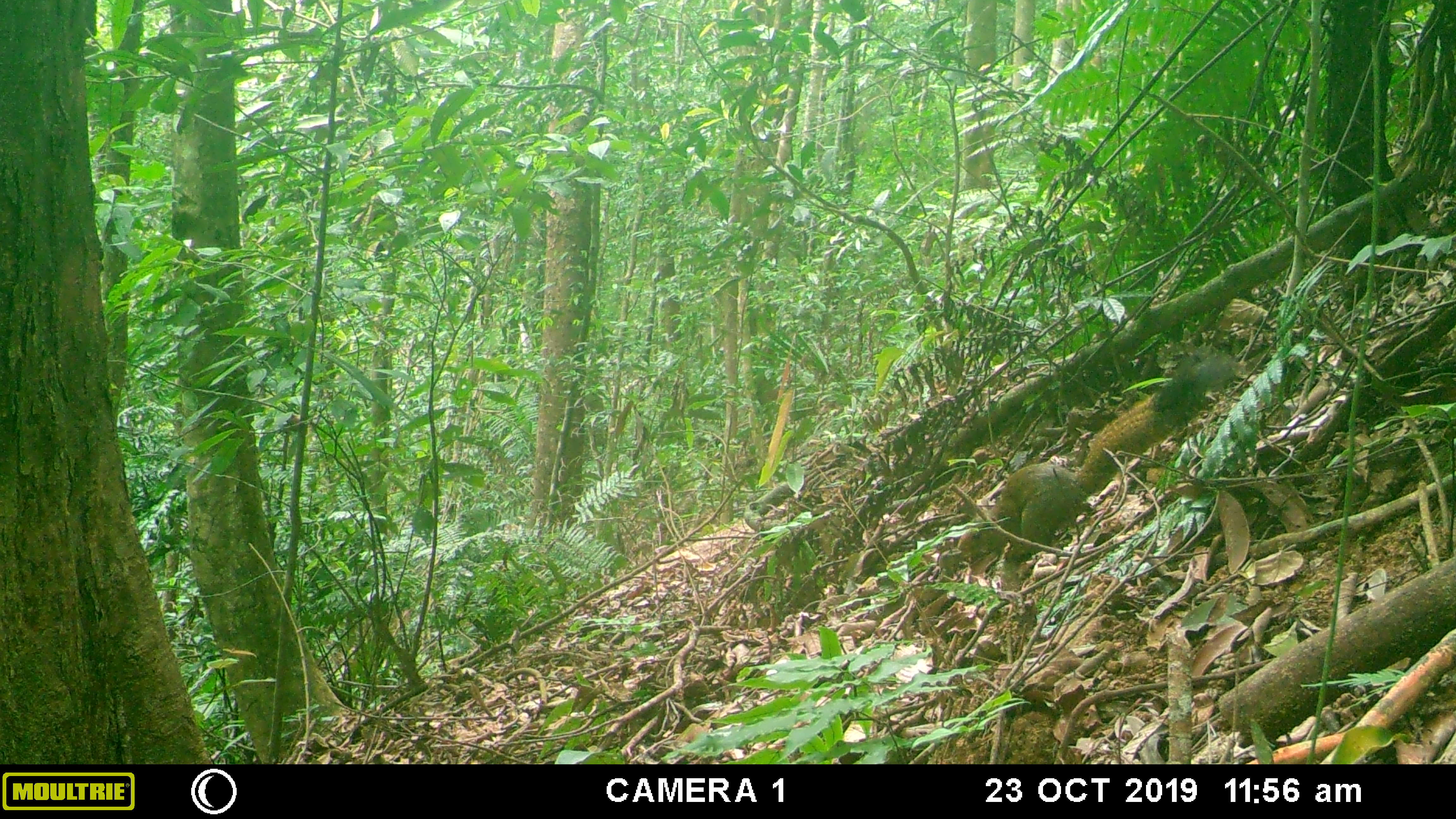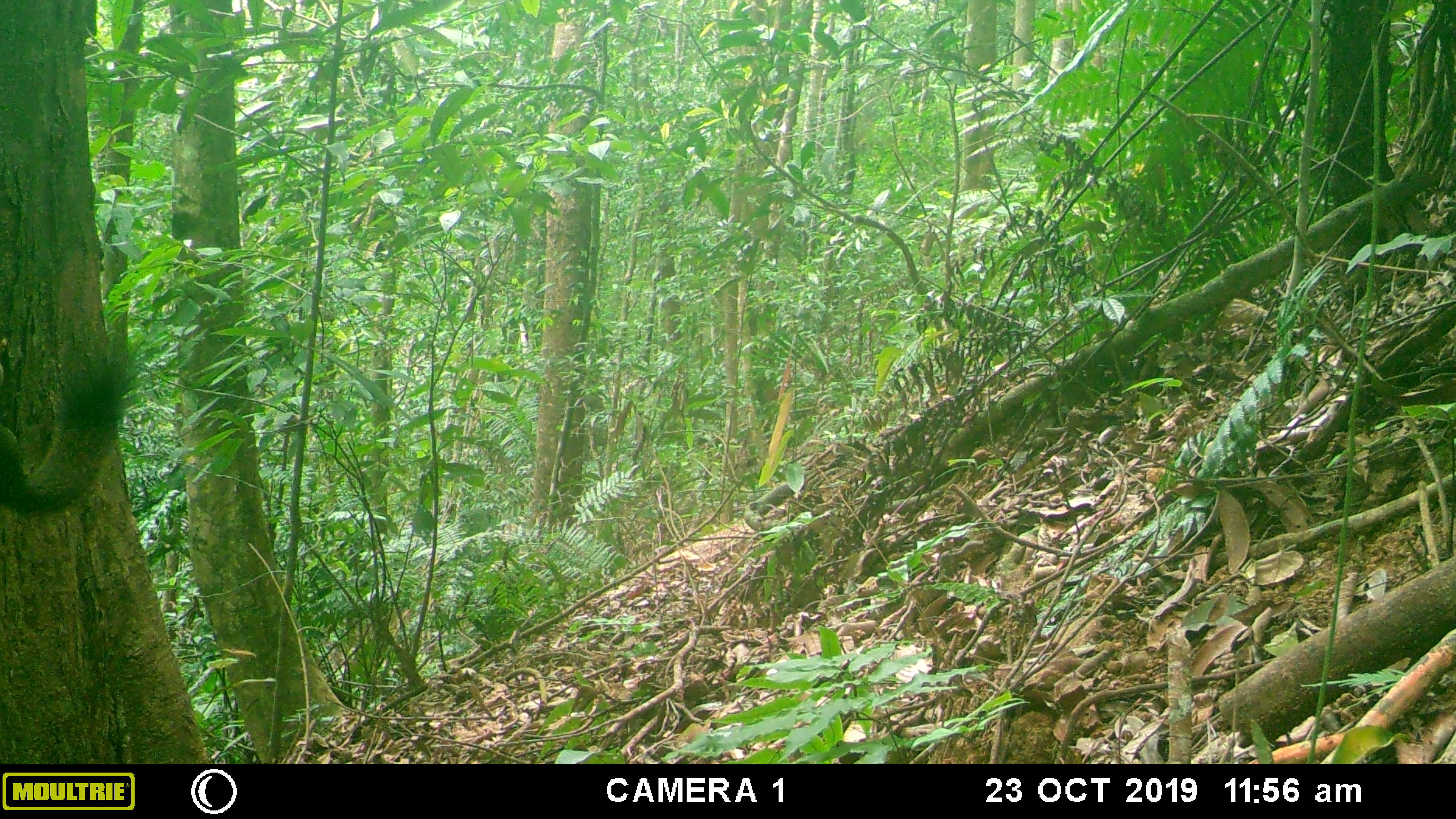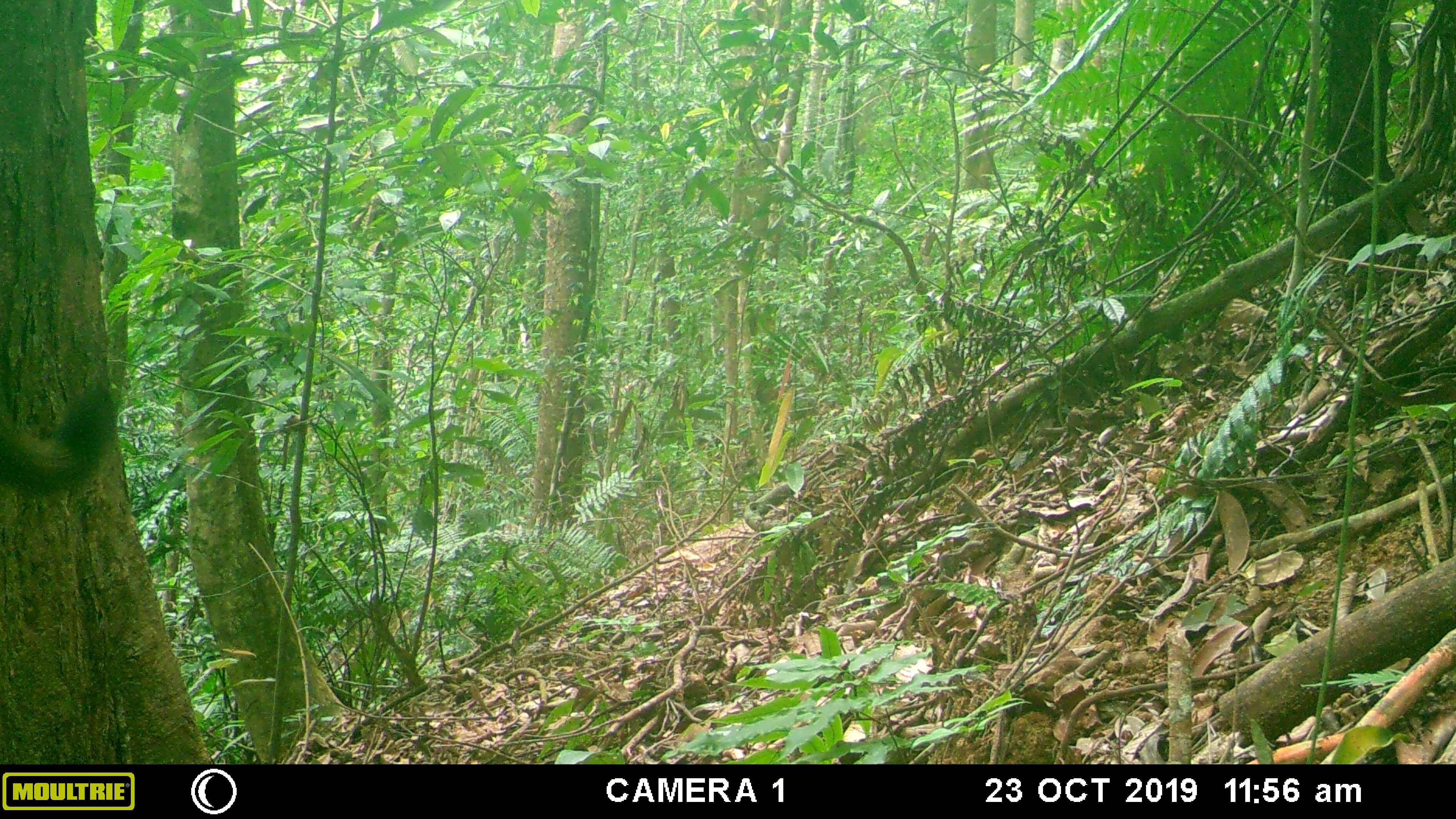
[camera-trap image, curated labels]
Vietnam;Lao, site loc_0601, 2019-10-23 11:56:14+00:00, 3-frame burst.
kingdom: Animalia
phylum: Chordata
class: Mammalia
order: Rodentia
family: Sciuridae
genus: Callosciurus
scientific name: Callosciurus erythraeus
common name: pallas's squirrel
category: pallass squirrel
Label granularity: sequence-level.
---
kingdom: Animalia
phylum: Chordata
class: Mammalia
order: Rodentia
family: Sciuridae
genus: Dremomys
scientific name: Dremomys rufigenis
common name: red-cheeked squirrel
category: red cheeked squirrel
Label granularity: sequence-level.